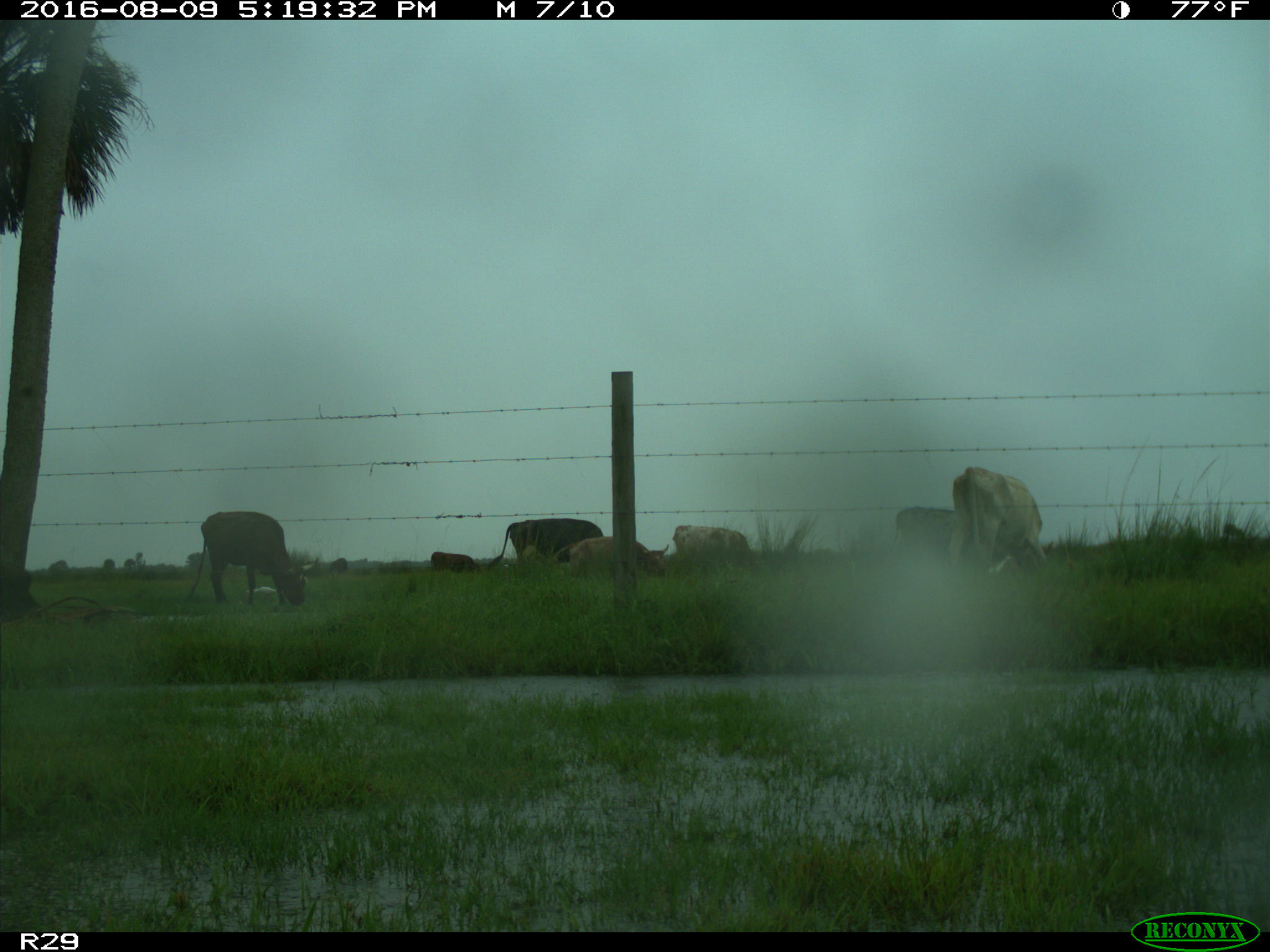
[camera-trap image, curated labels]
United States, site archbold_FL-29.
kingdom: Animalia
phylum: Chordata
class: Mammalia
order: Artiodactyla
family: Bovidae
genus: Bos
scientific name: Bos taurus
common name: domestic cow